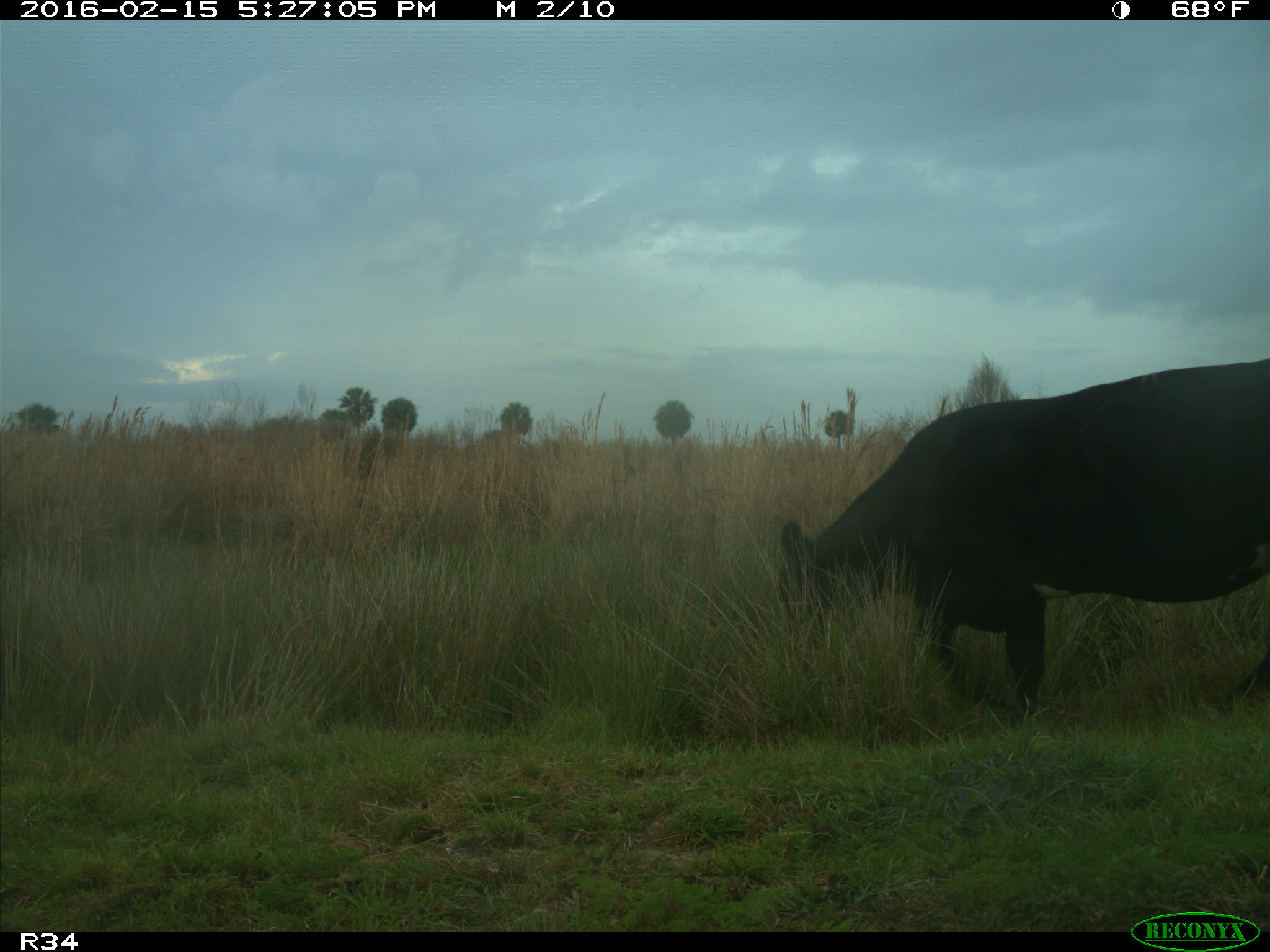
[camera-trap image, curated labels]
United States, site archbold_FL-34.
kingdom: Animalia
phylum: Chordata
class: Mammalia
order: Artiodactyla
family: Bovidae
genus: Bos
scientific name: Bos taurus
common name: domestic cow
Bos taurus (domestic cow).